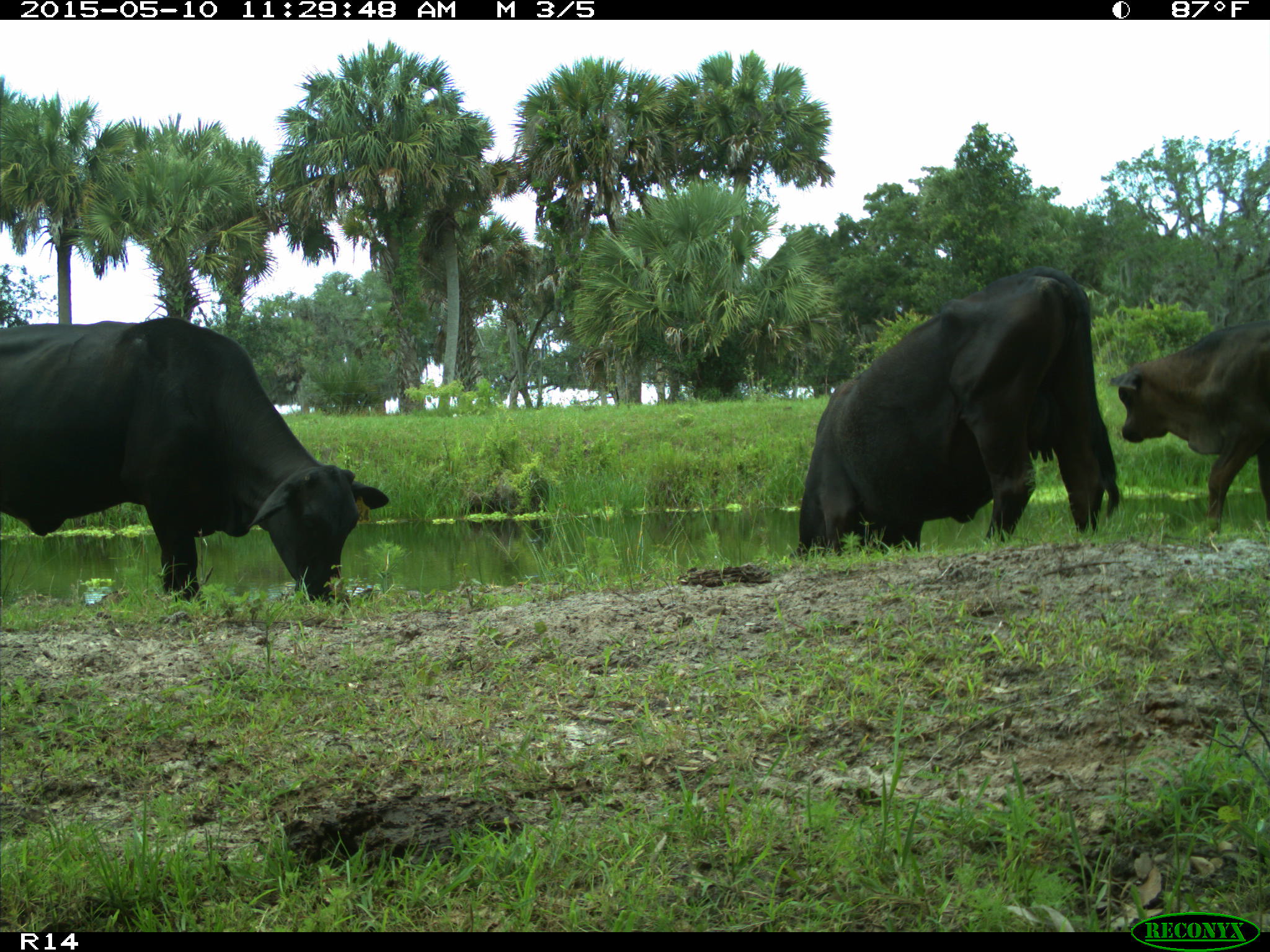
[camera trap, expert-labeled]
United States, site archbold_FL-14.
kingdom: Animalia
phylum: Chordata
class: Mammalia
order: Artiodactyla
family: Bovidae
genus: Bos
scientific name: Bos taurus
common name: domestic cow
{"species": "Bos taurus (domestic cow)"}